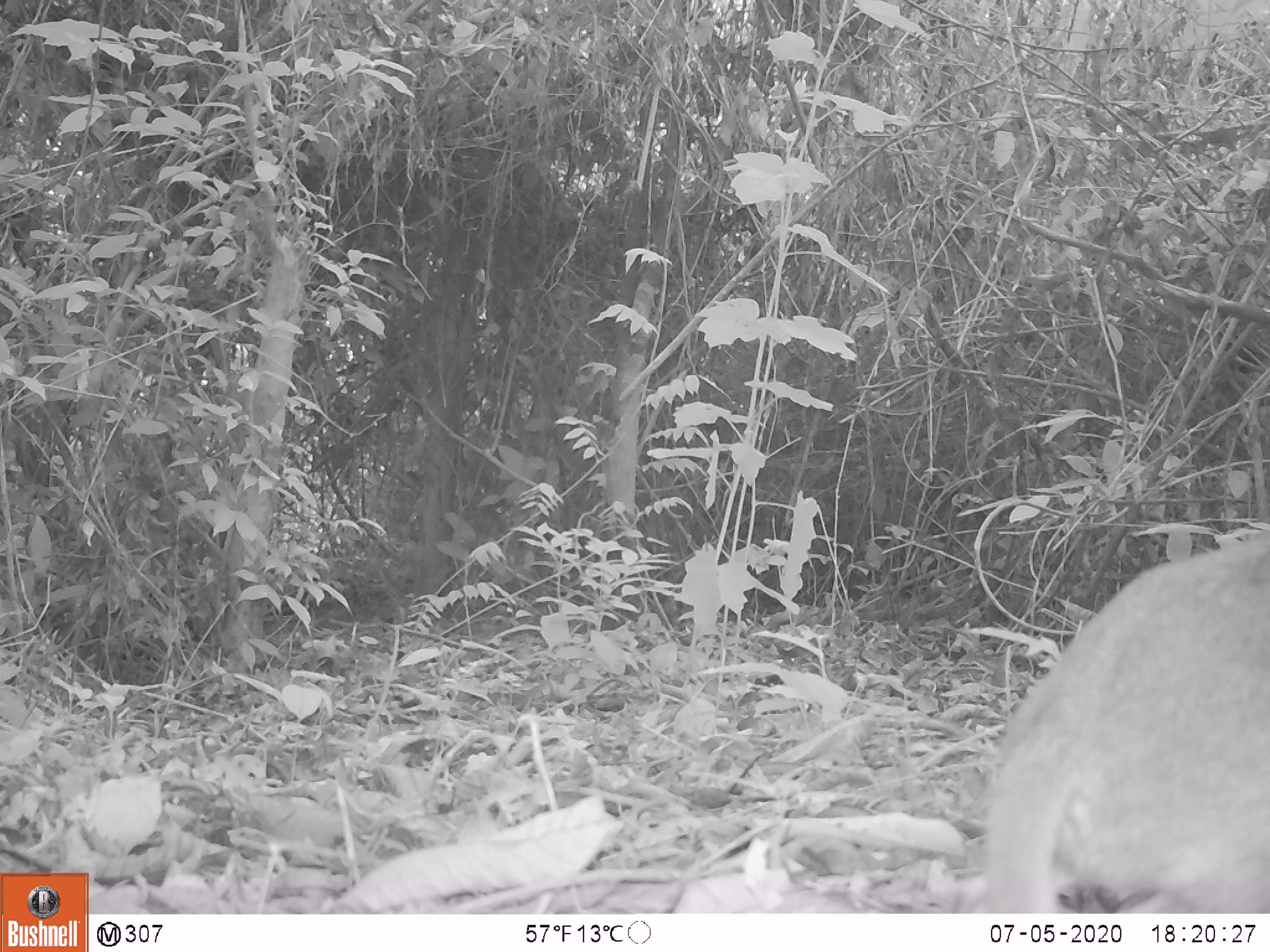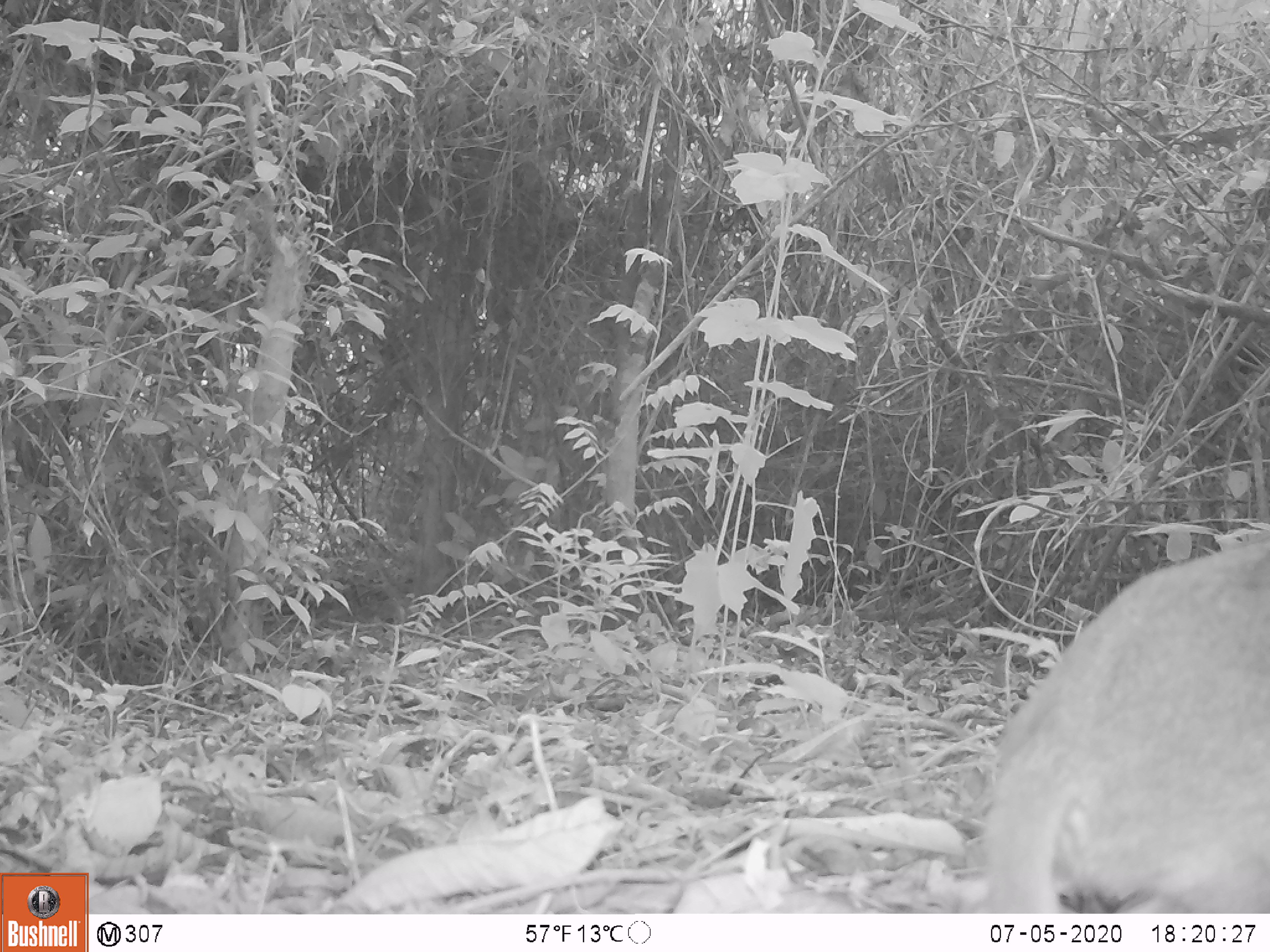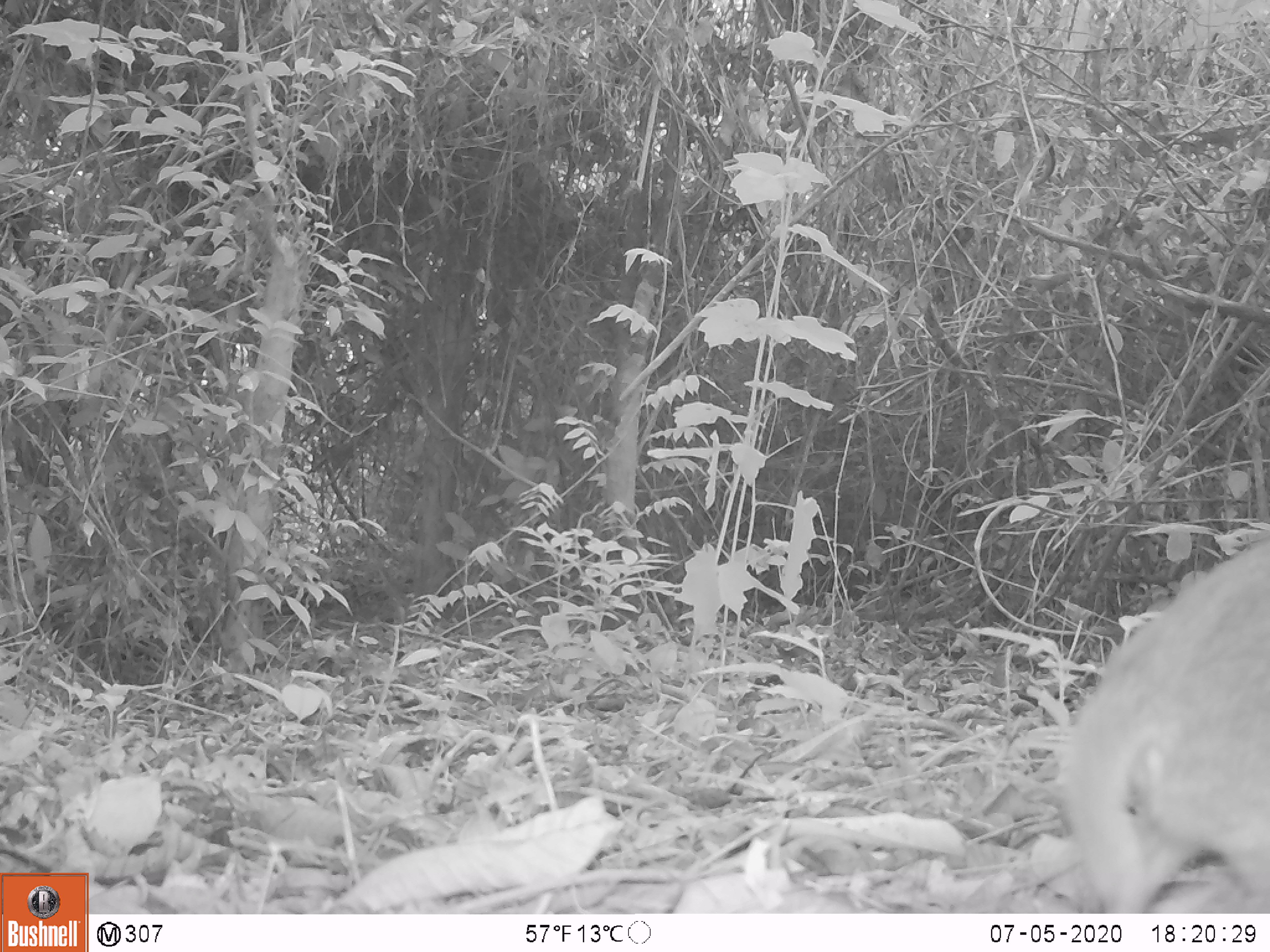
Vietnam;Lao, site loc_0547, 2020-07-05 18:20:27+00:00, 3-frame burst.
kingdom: Animalia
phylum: Chordata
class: Mammalia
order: Artiodactyla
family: Tragulidae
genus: Moschiola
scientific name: Moschiola meminna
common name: chevrotain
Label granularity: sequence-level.